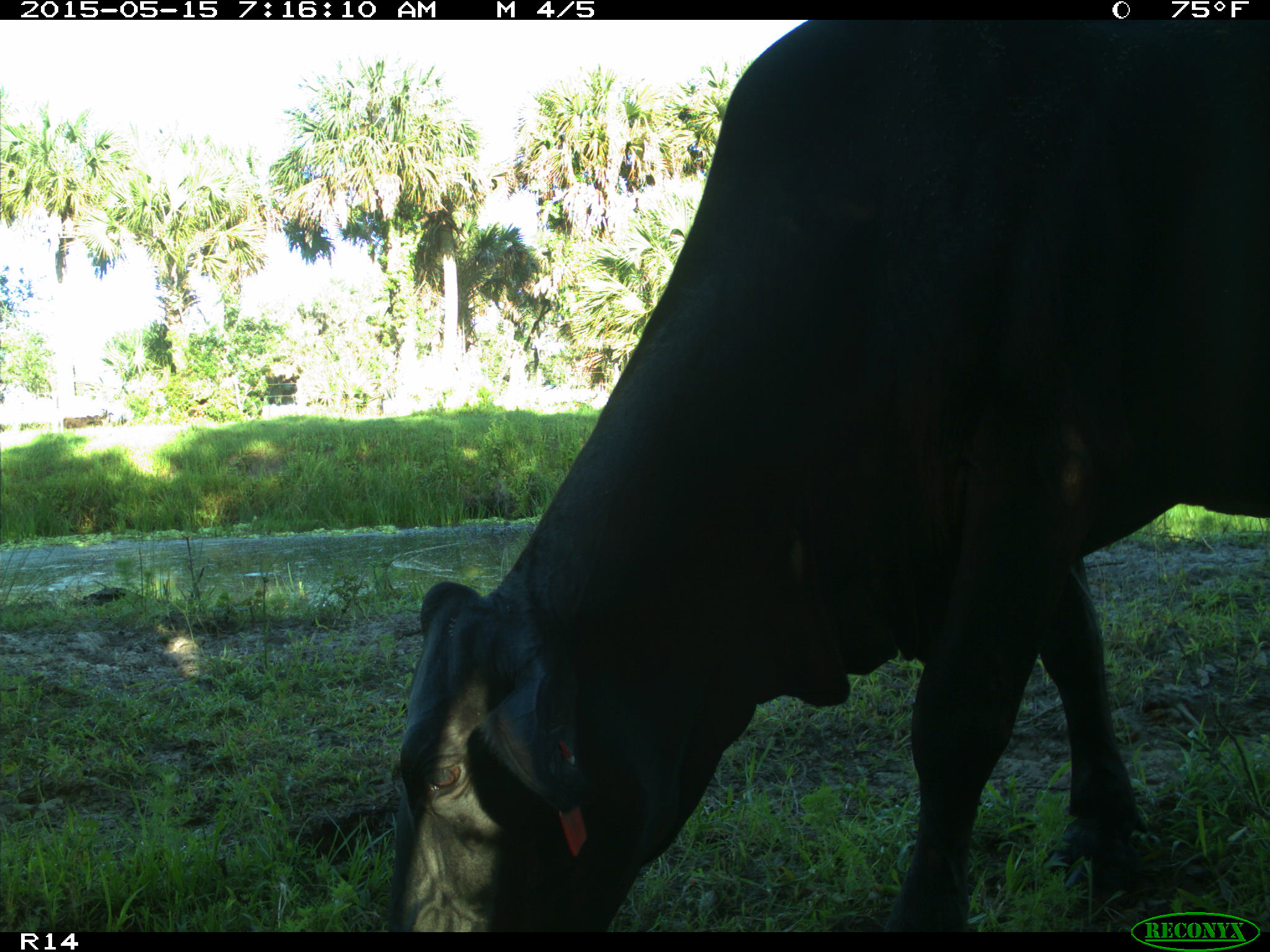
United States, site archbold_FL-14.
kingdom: Animalia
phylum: Chordata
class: Mammalia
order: Artiodactyla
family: Bovidae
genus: Bos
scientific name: Bos taurus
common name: domestic cow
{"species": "Bos taurus (domestic cow)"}